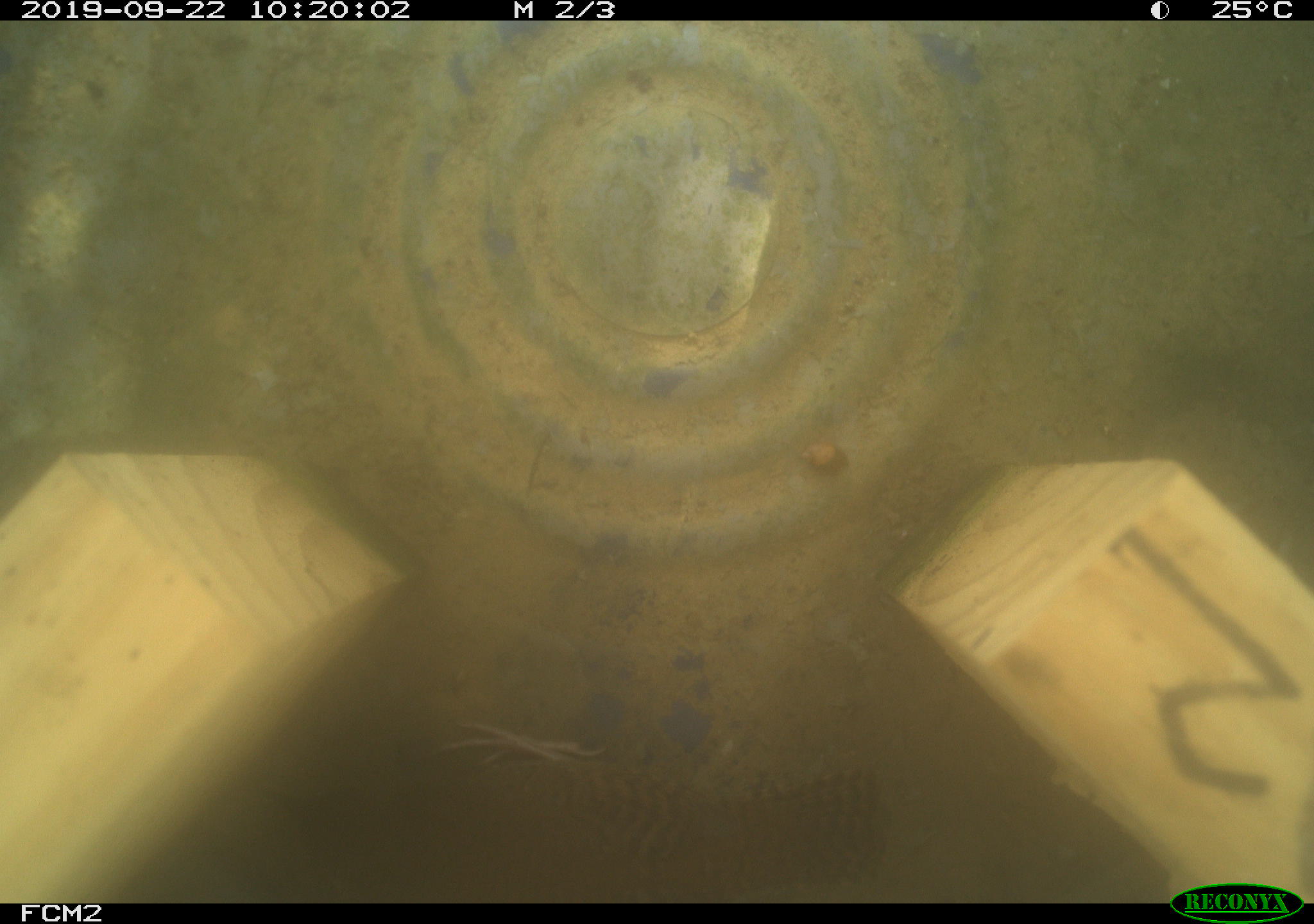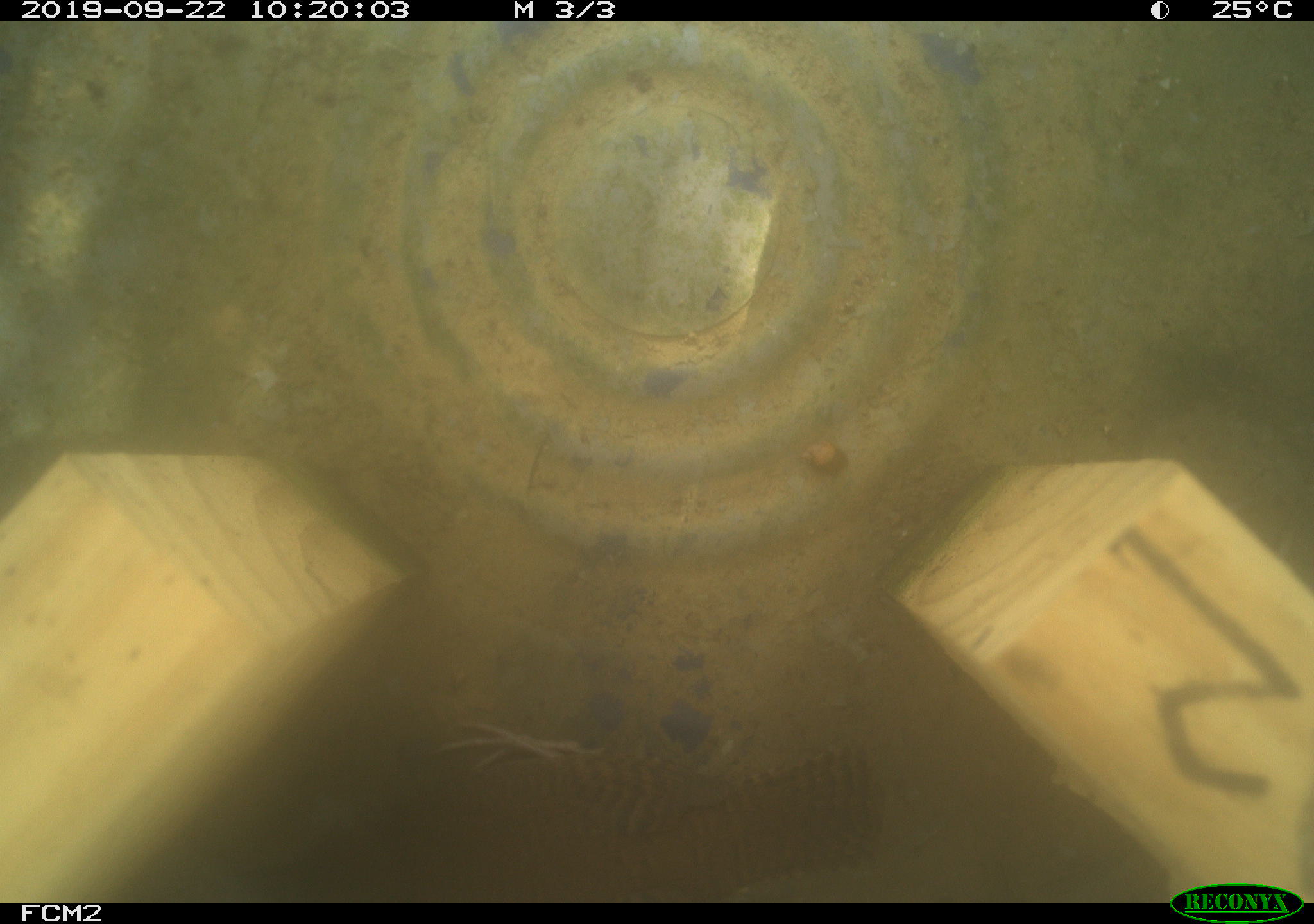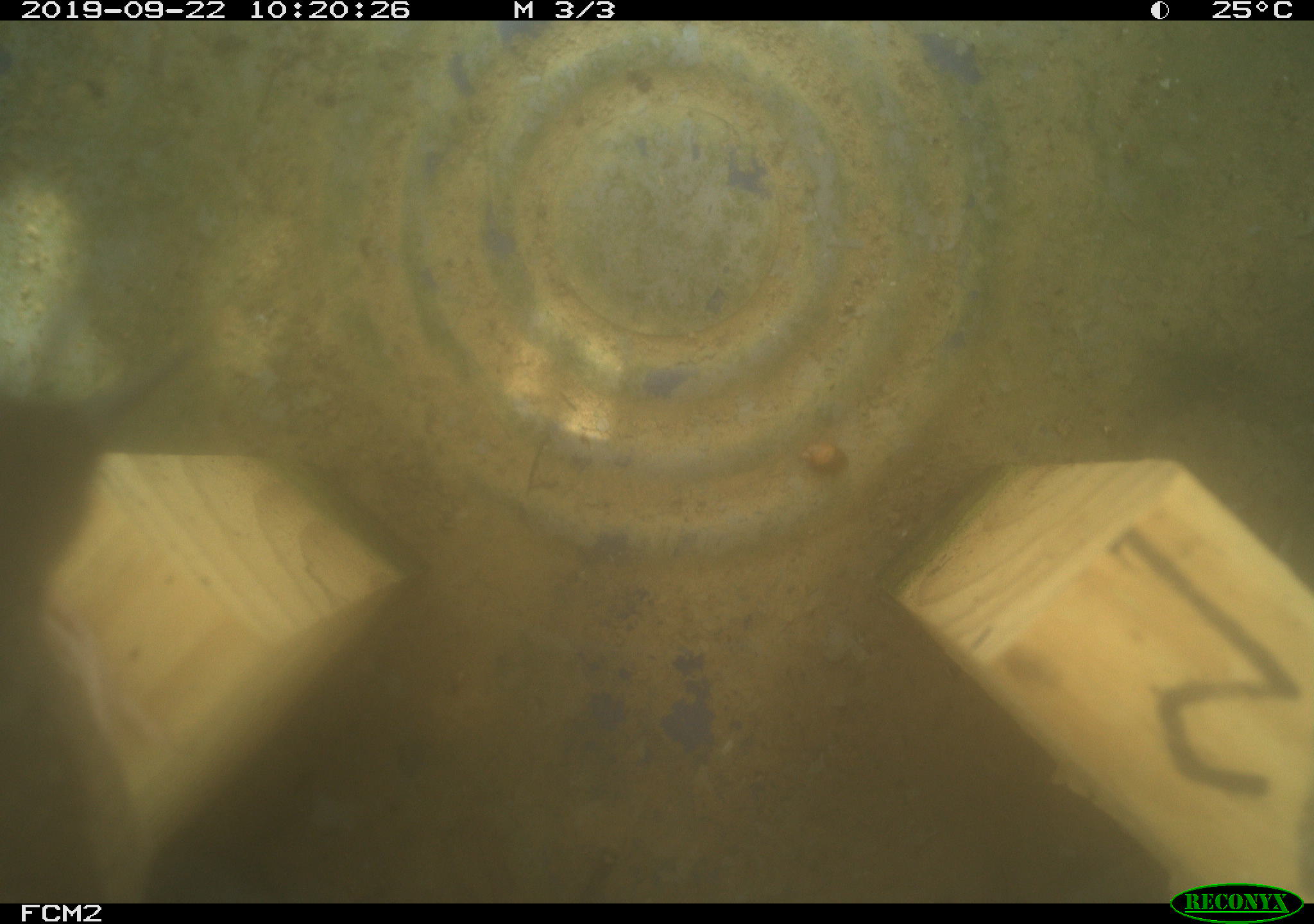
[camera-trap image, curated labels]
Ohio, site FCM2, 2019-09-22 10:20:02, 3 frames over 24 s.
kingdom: Animalia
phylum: Chordata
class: Aves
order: Passeriformes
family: Troglodytidae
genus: Troglodytes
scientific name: Troglodytes aedon aedon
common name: northern house wren